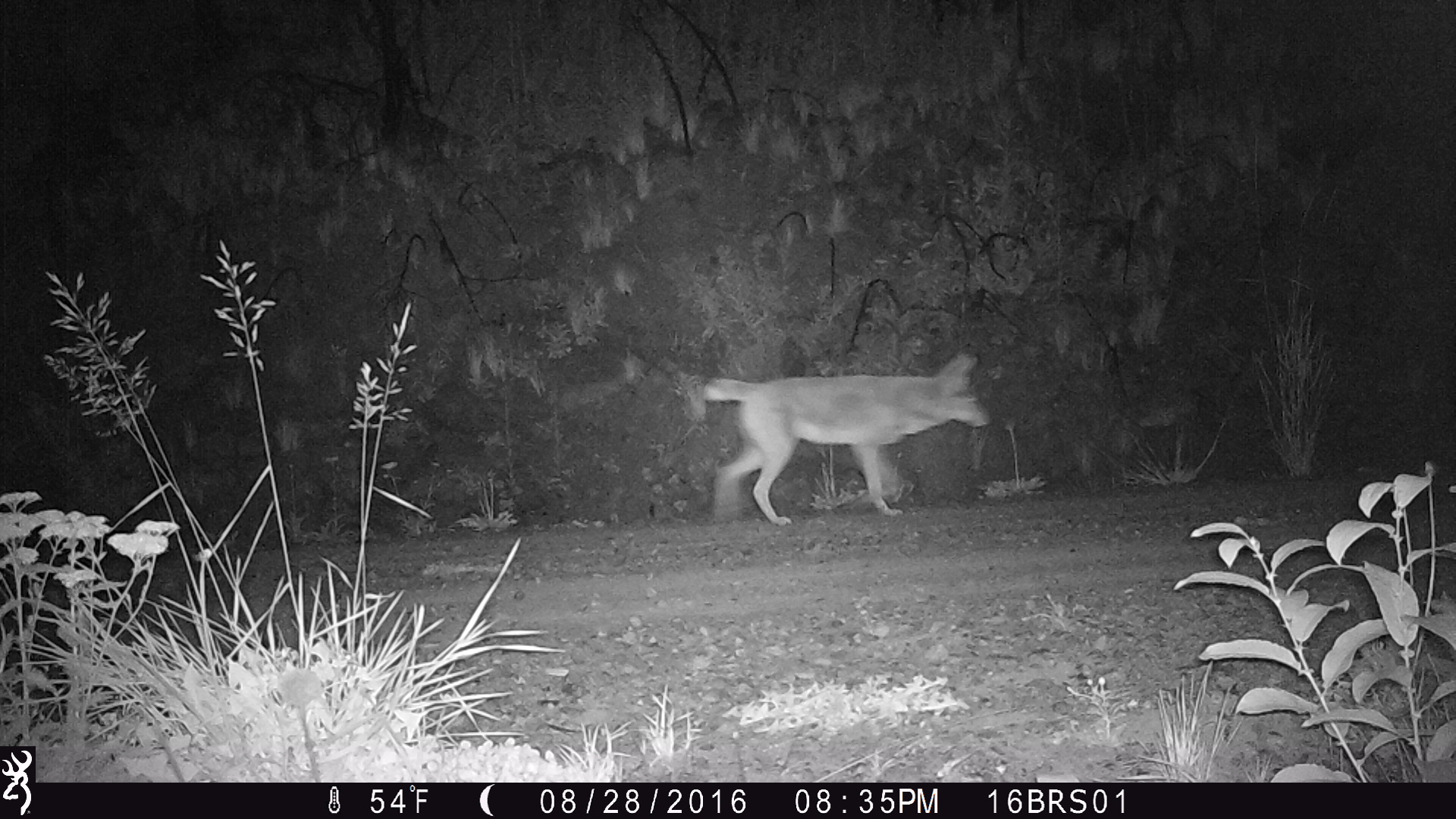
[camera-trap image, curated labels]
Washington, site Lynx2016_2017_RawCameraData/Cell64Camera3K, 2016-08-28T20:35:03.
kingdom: Animalia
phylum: Chordata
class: Mammalia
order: Carnivora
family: Canidae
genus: Canis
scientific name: Canis latrans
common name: coyote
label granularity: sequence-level